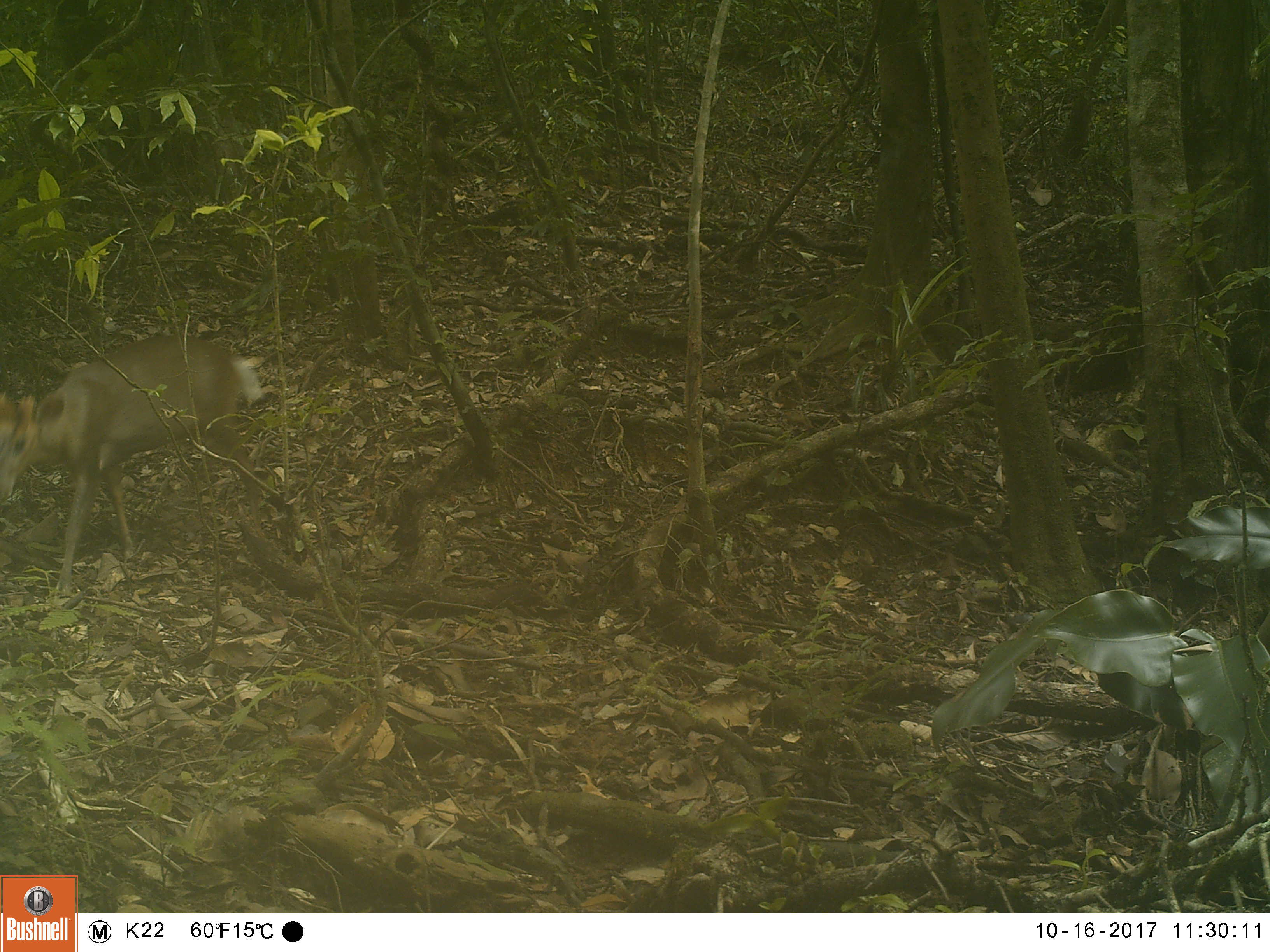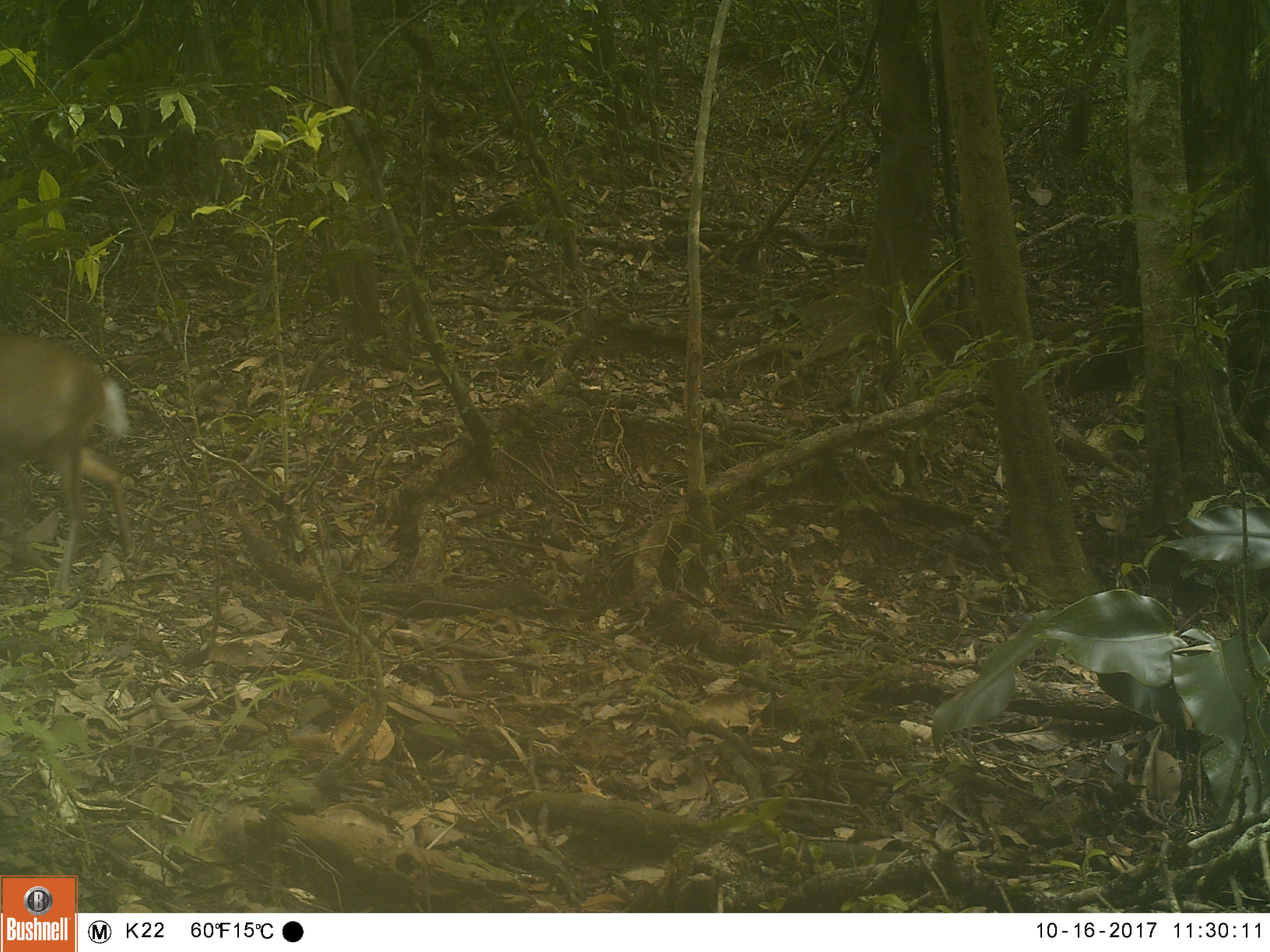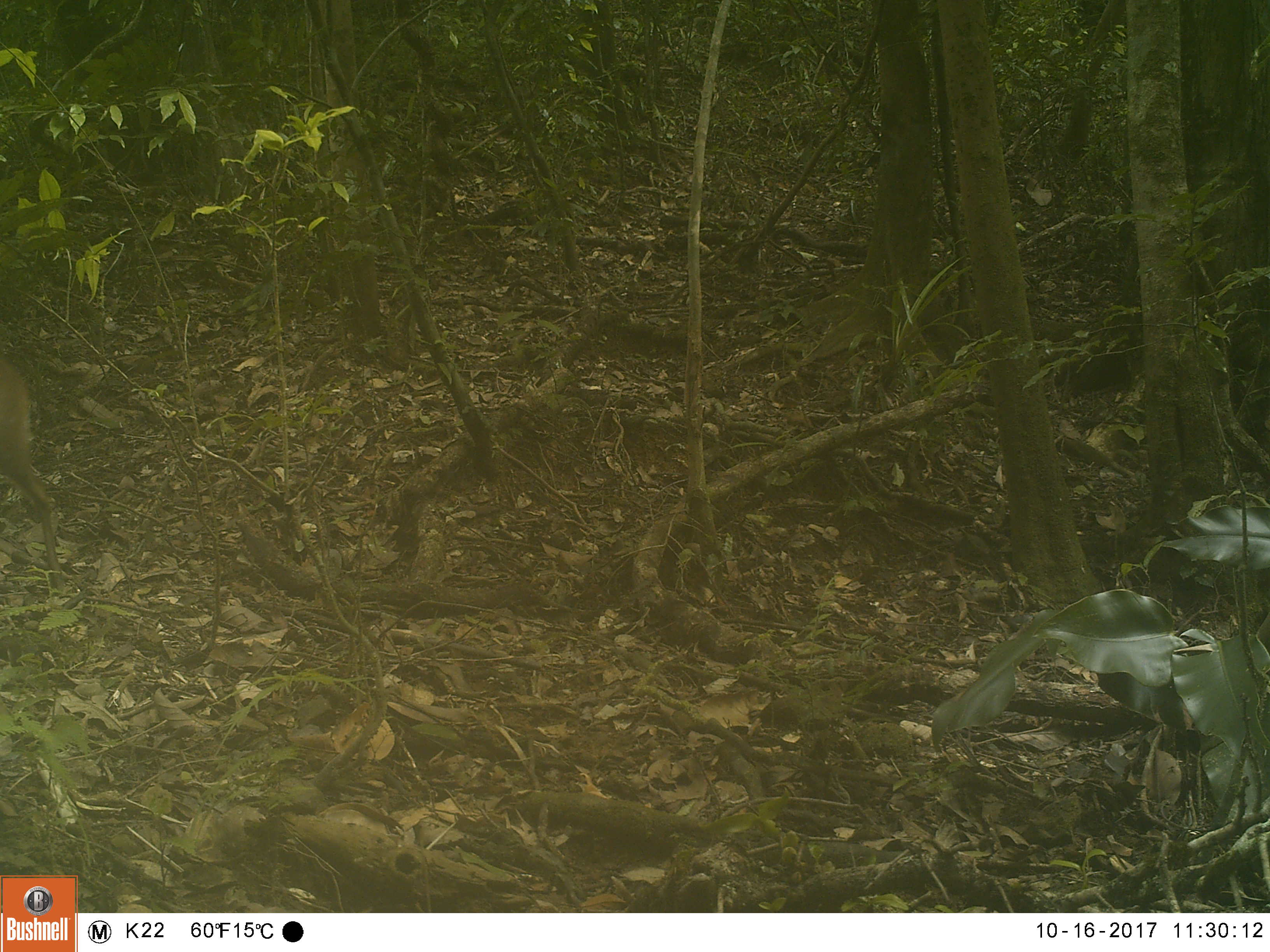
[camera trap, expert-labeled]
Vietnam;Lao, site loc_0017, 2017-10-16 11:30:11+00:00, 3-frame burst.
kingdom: Animalia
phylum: Chordata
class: Mammalia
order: Artiodactyla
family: Cervidae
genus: Muntiacus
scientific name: Muntiacus rooseveltorum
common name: roosevelt's muntjac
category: roosevelts muntjac group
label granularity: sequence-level